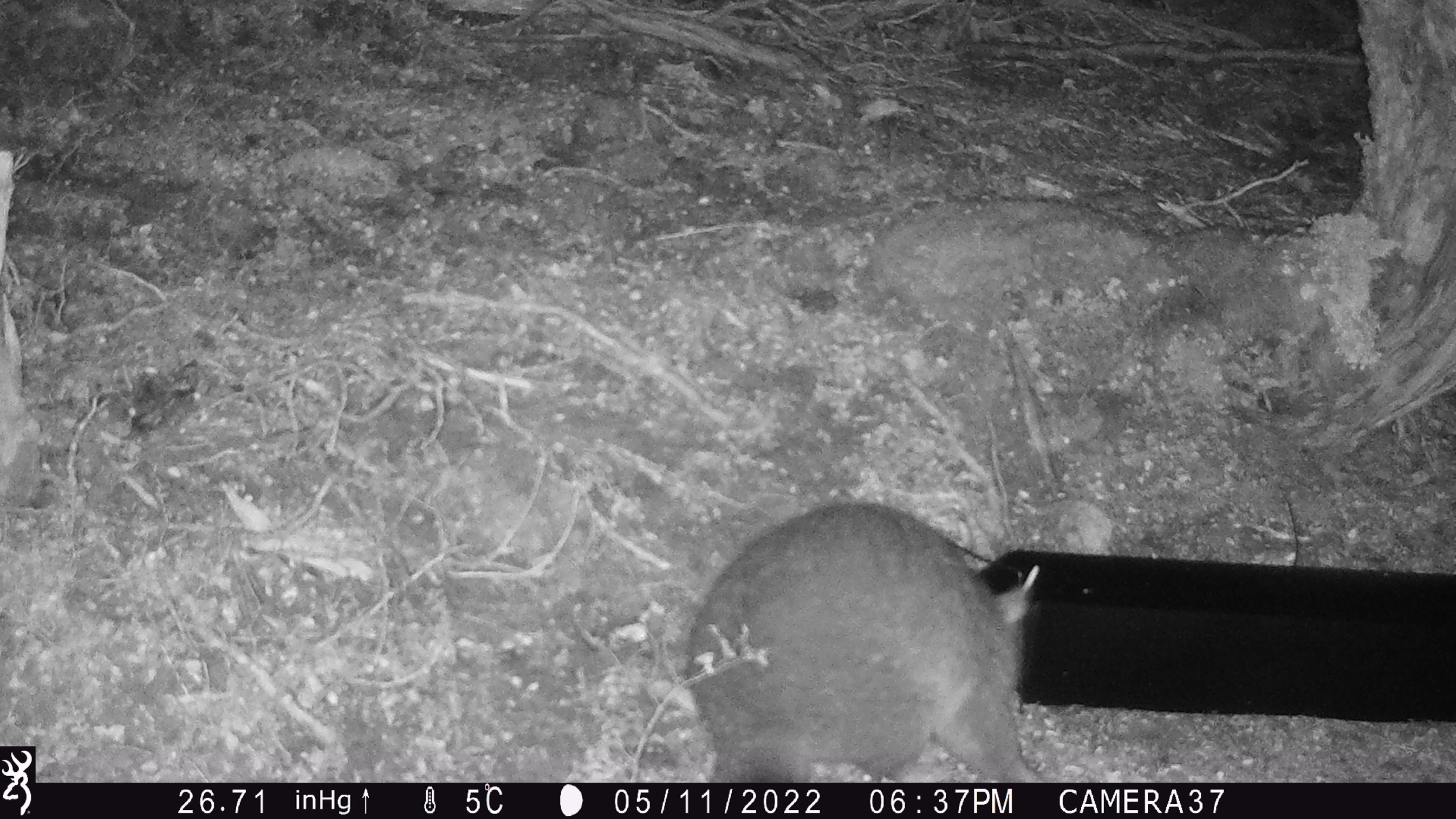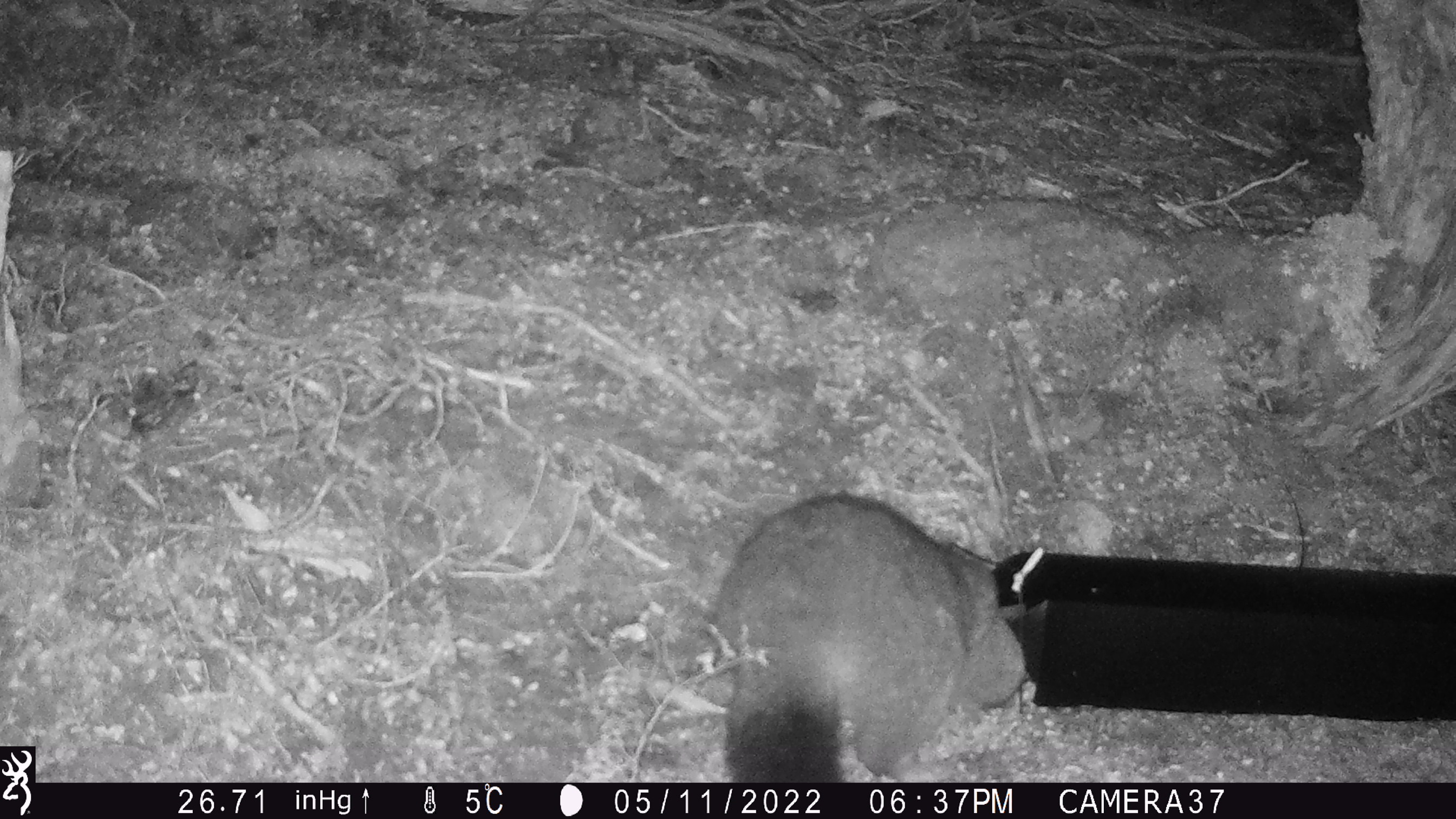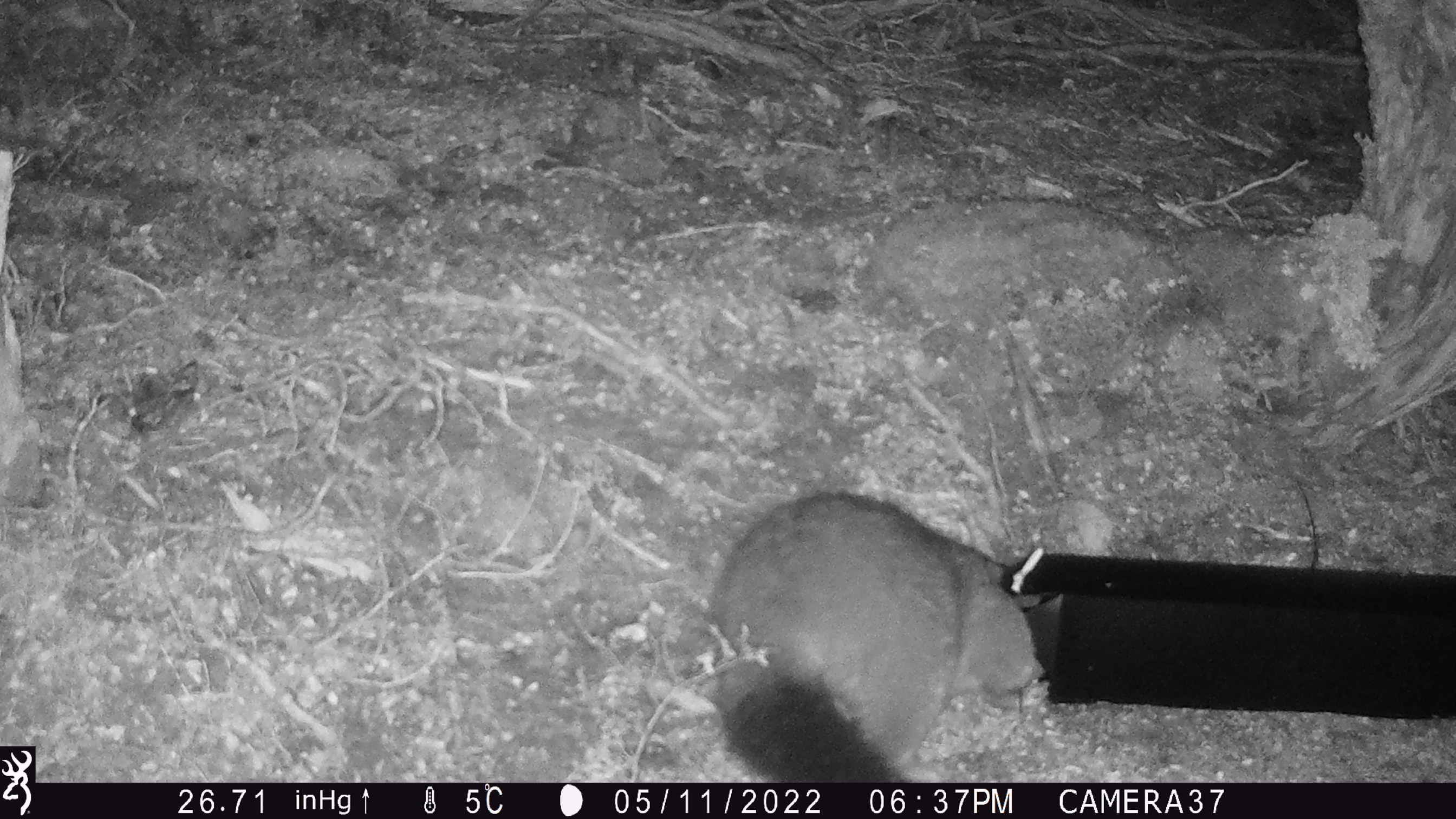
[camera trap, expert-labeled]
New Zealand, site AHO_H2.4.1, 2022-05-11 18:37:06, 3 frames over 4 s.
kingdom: Animalia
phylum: Chordata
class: Mammalia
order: Diprotodontia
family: Phalangeridae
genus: Trichosurus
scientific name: Trichosurus vulpecula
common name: common brushtail possum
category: possum